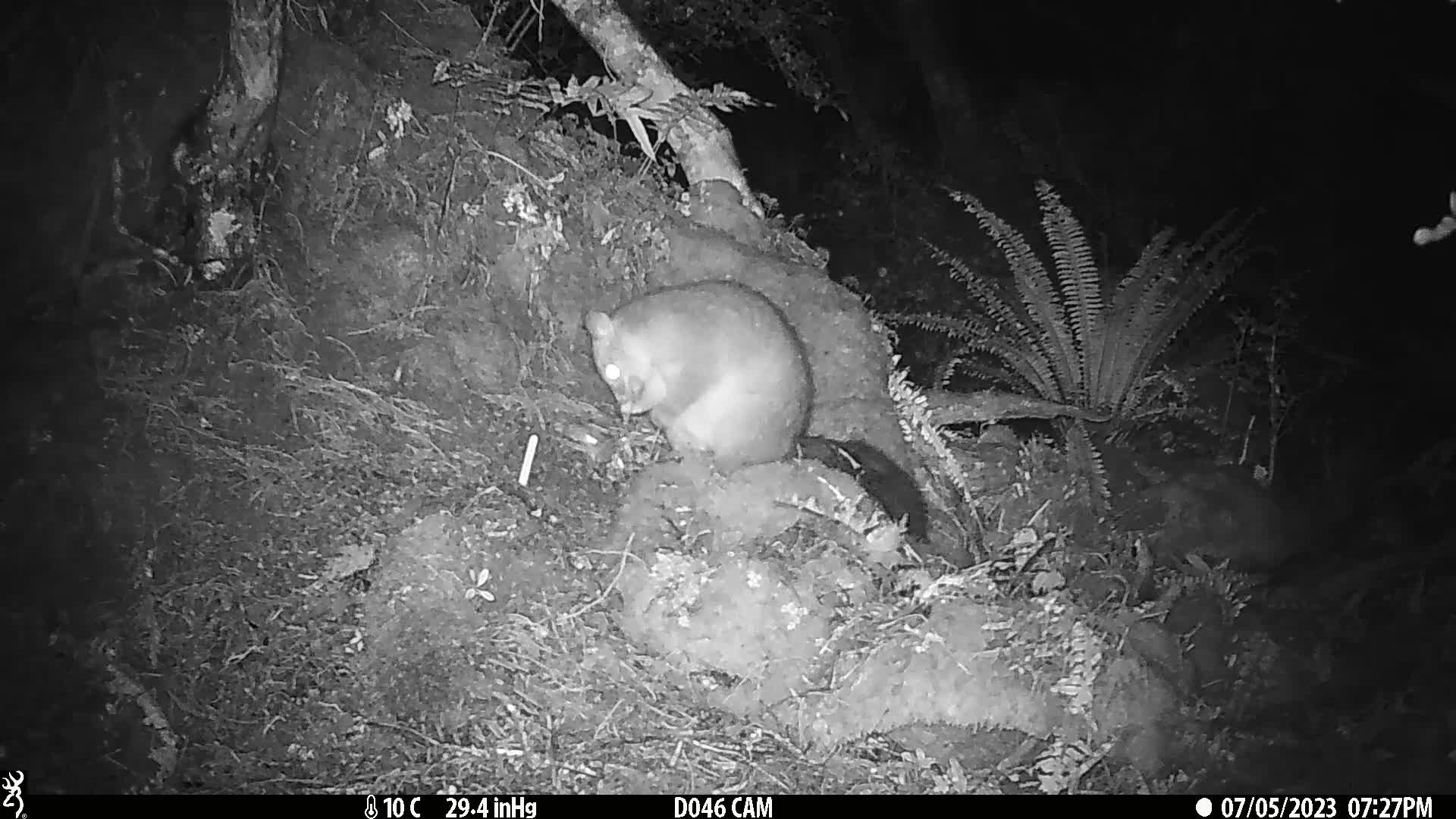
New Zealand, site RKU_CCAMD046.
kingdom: Animalia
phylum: Chordata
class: Mammalia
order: Diprotodontia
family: Phalangeridae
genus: Trichosurus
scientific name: Trichosurus vulpecula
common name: common brushtail possum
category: possum